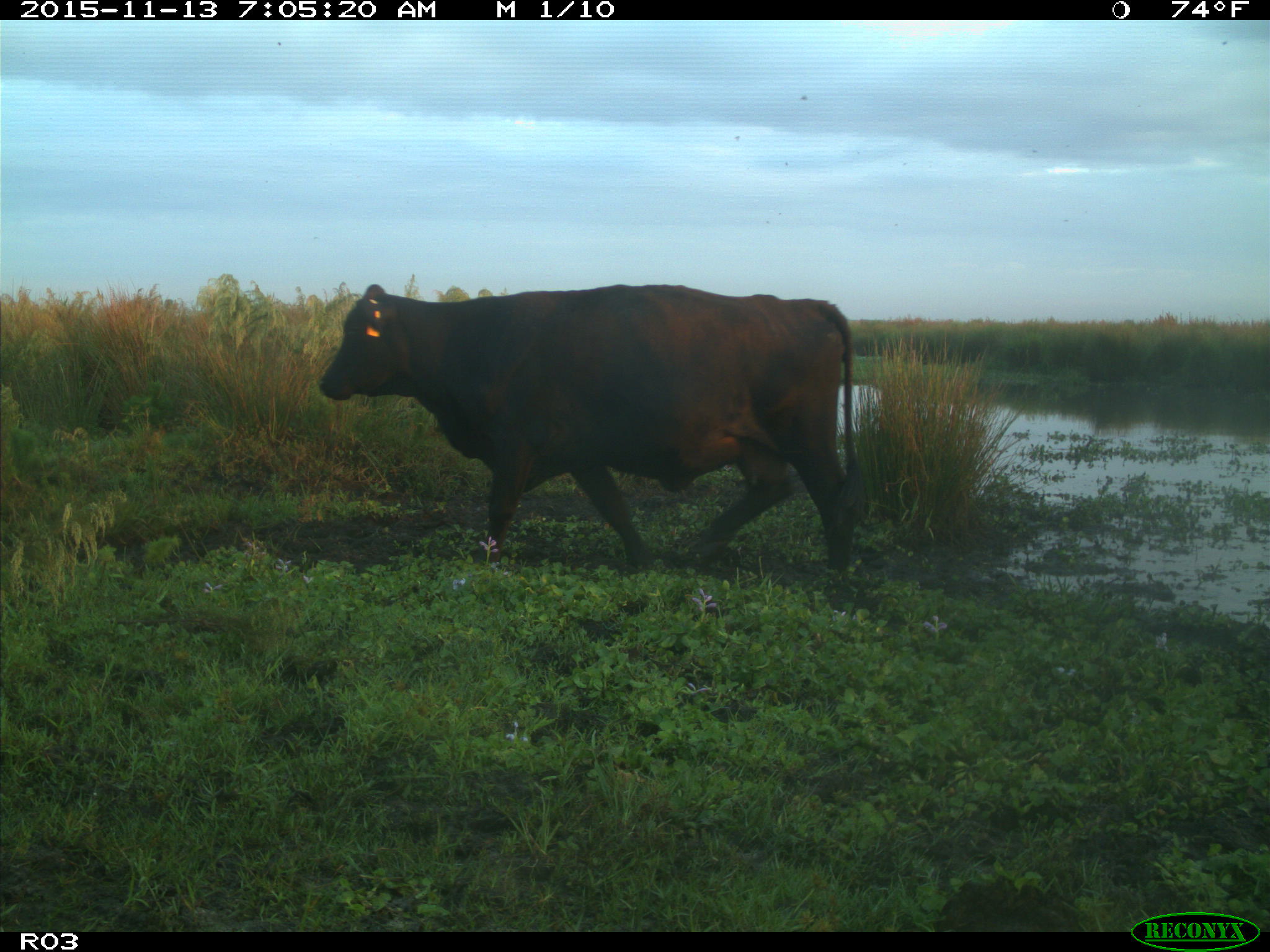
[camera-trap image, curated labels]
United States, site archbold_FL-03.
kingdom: Animalia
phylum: Chordata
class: Mammalia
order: Artiodactyla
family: Bovidae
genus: Bos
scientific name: Bos taurus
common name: domestic cow